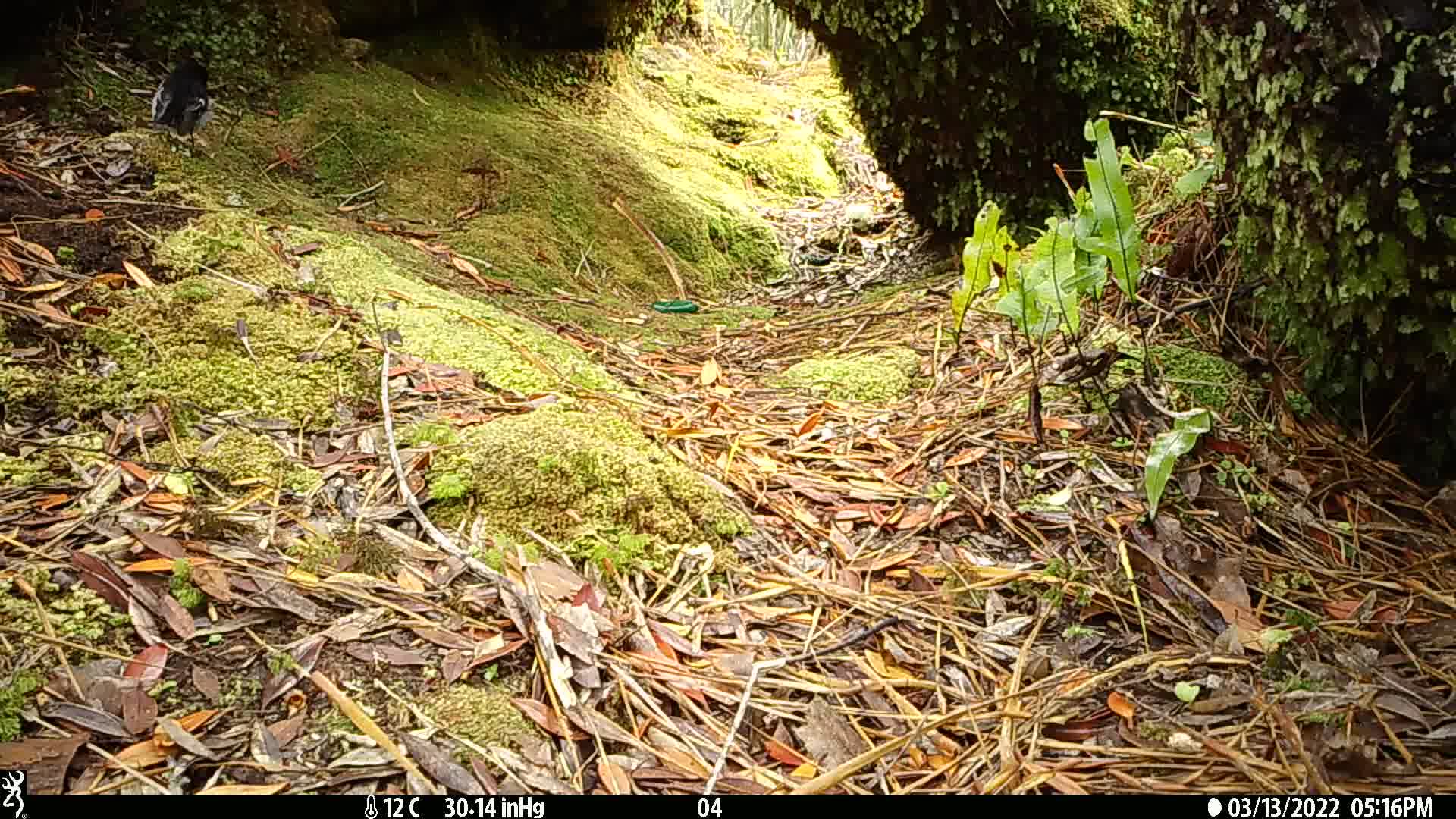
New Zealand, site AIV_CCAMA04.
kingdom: Animalia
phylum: Chordata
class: Aves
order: Passeriformes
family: Petroicidae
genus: Petroica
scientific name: Petroica macrocephala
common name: tomtit